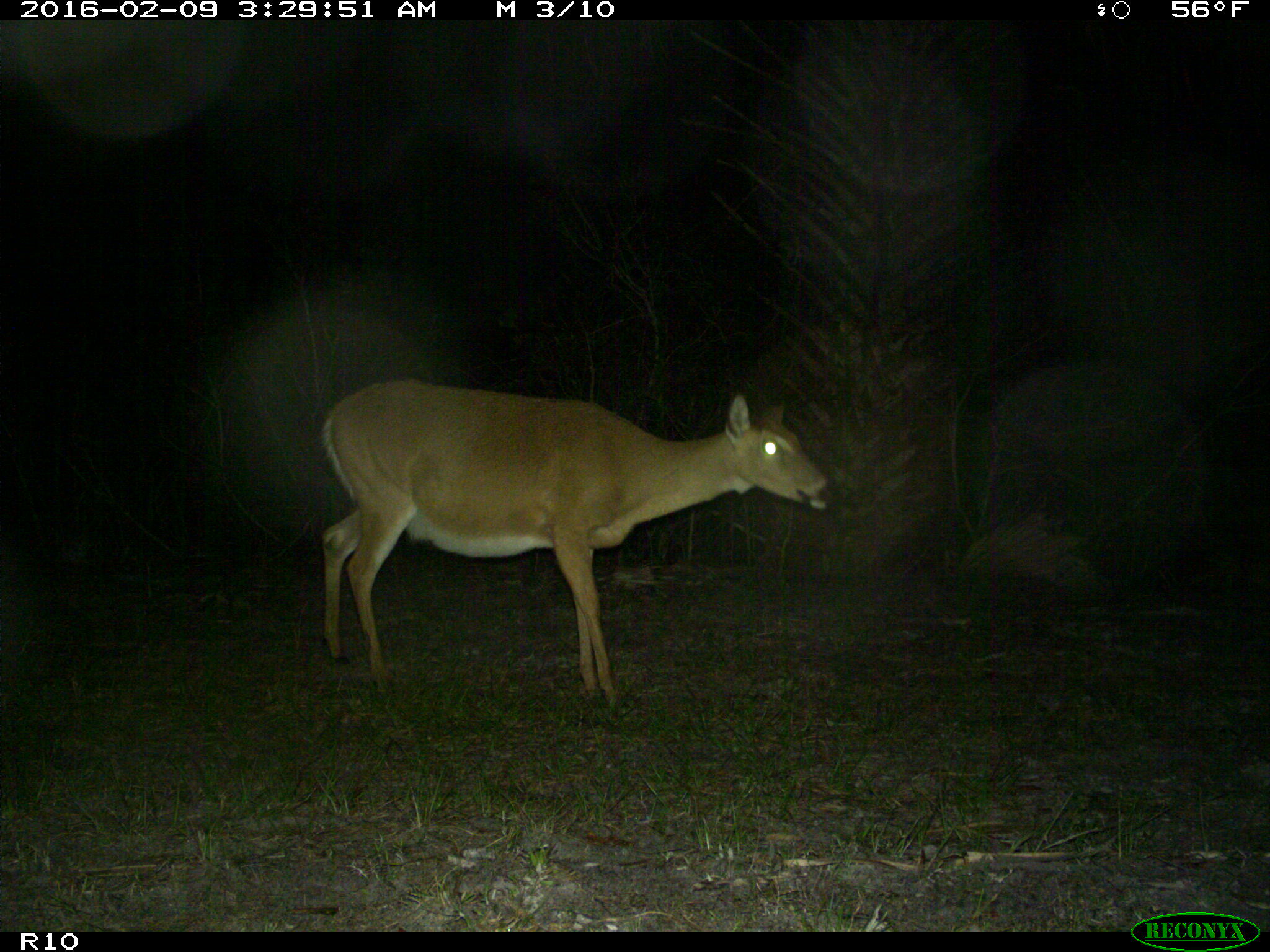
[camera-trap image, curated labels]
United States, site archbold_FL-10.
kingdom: Animalia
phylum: Chordata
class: Mammalia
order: Artiodactyla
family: Cervidae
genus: Odocoileus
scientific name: Odocoileus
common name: deer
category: unidentified deer